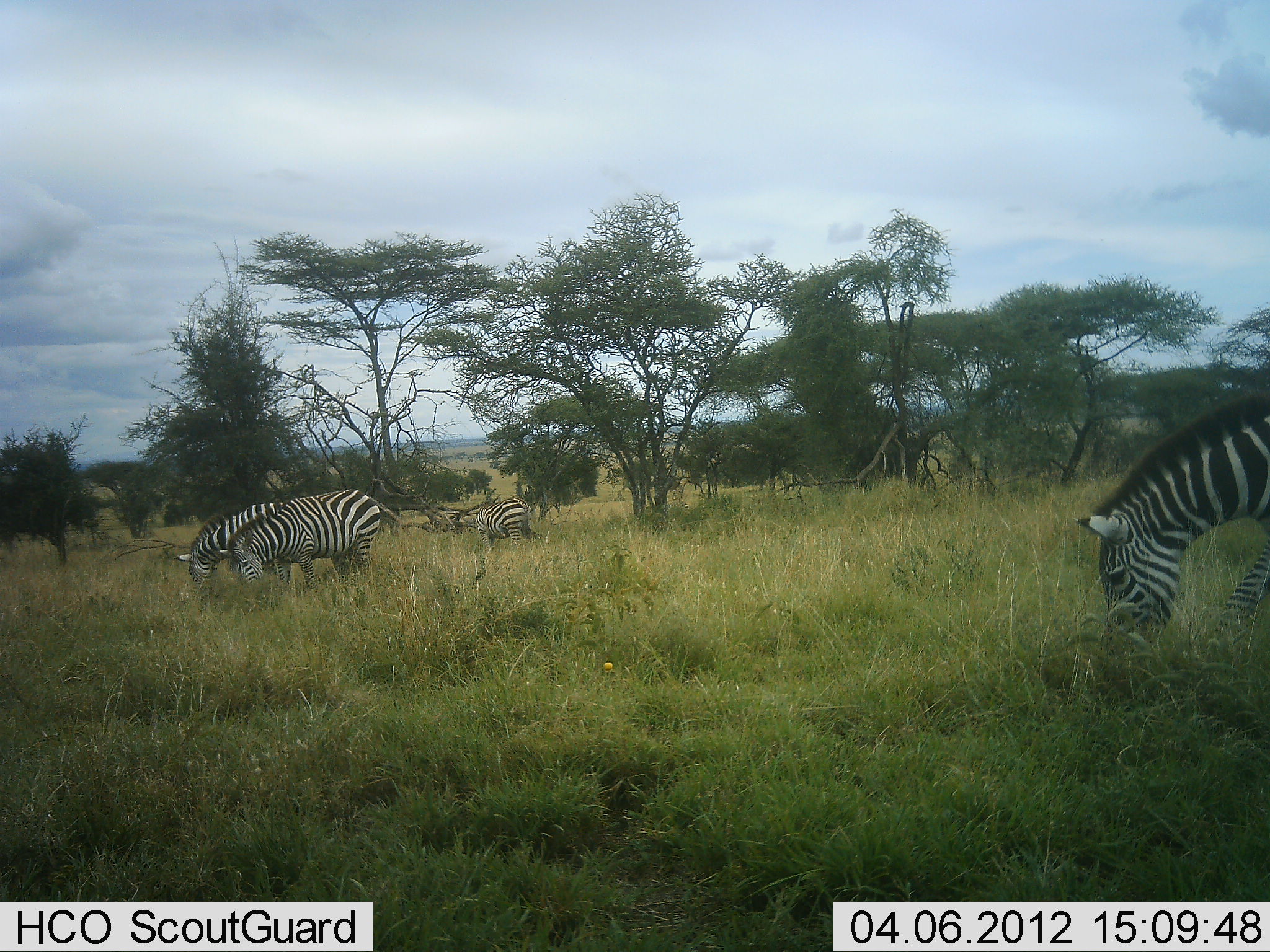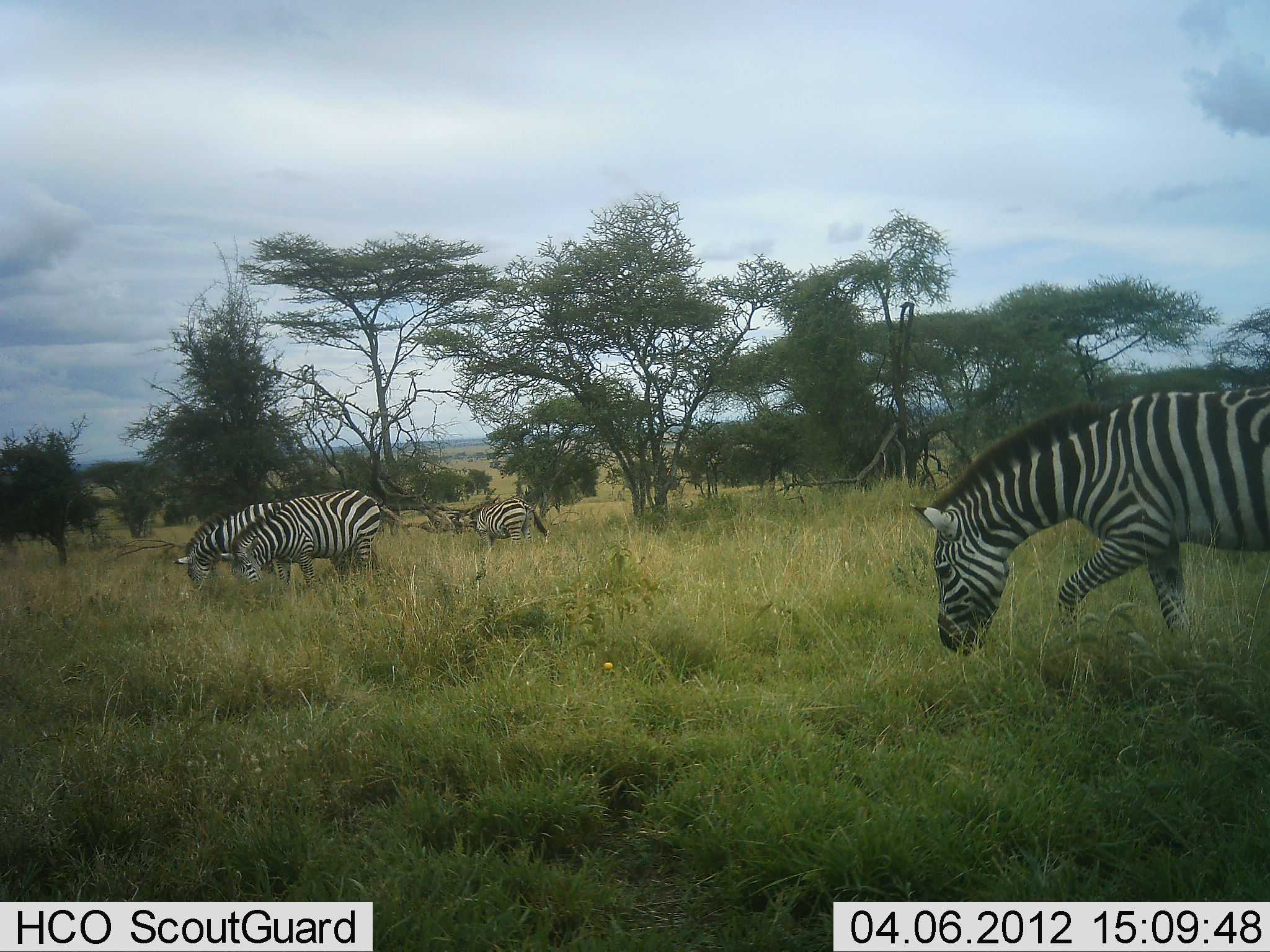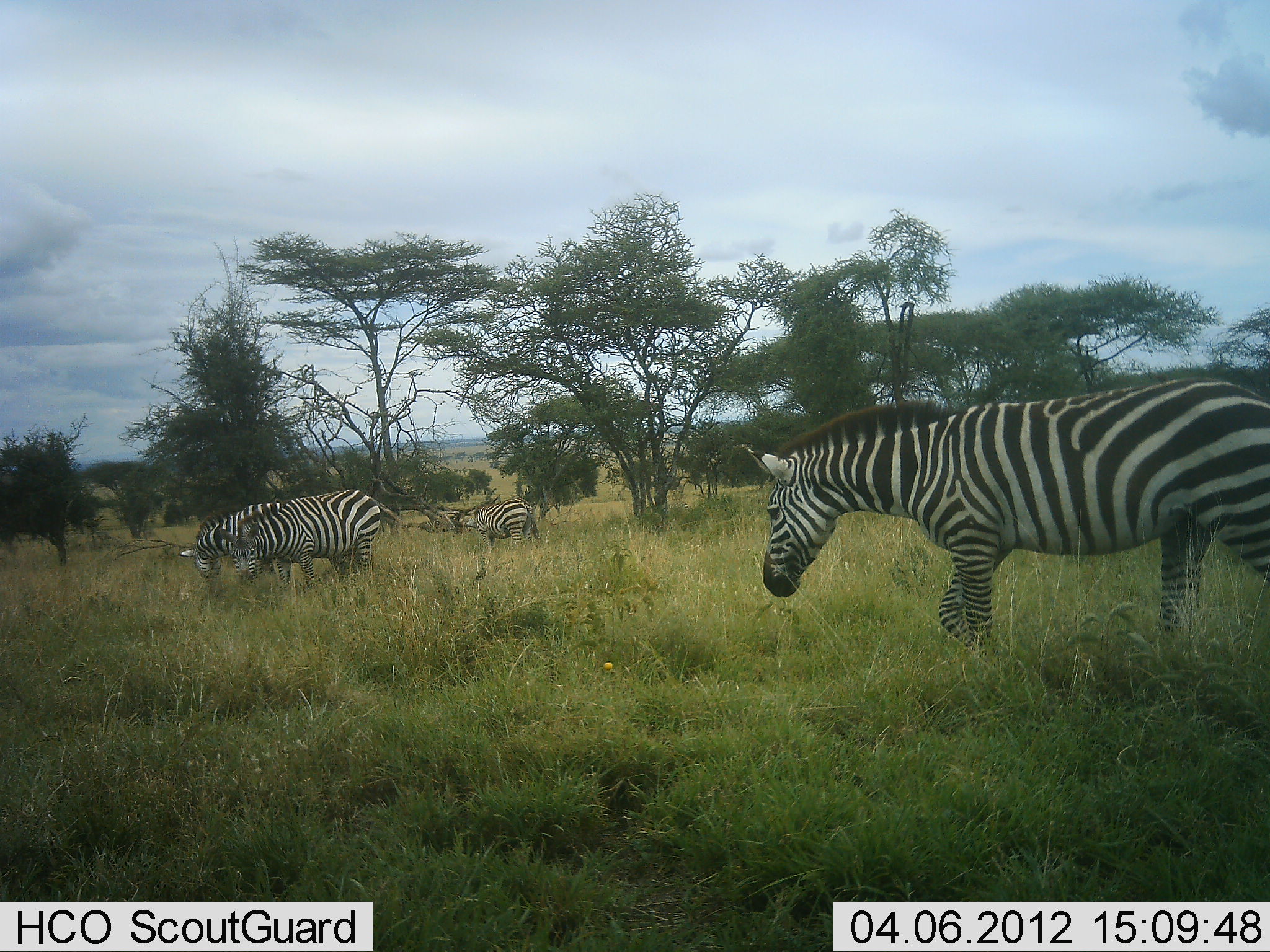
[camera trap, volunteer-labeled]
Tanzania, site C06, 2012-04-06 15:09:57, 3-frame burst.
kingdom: Animalia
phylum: Chordata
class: Mammalia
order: Perissodactyla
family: Equidae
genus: Equus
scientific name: Equus quagga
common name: plains zebra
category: zebra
Zebra (plains zebra) (Equus quagga), count 4. Behavior (volunteer vote fractions): standing 50%, resting 6%, moving 78%, interacting 0%. Young present (vote fraction): 0%. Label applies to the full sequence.